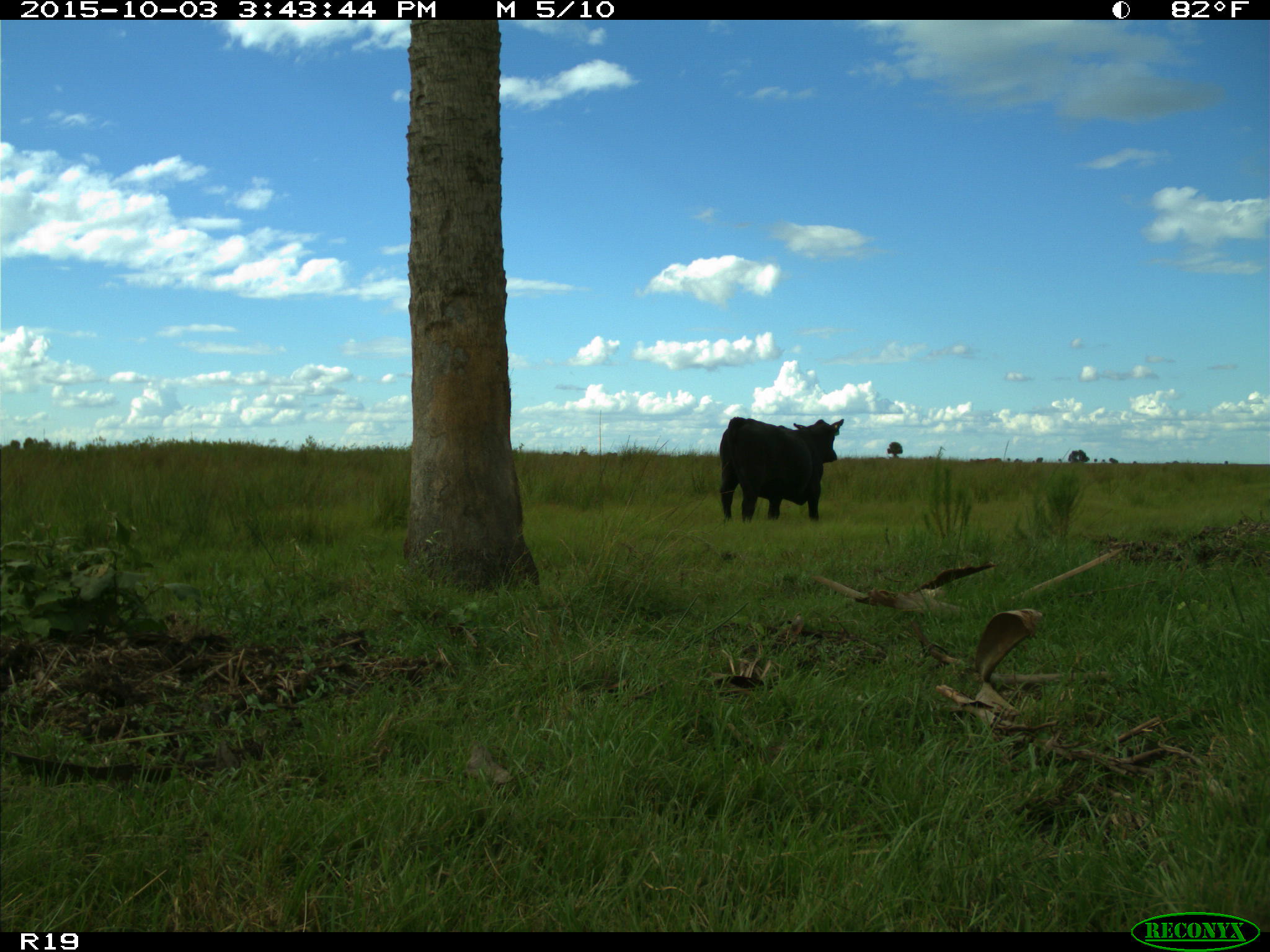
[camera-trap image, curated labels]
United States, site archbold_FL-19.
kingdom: Animalia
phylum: Chordata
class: Mammalia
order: Artiodactyla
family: Bovidae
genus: Bos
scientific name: Bos taurus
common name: domestic cow